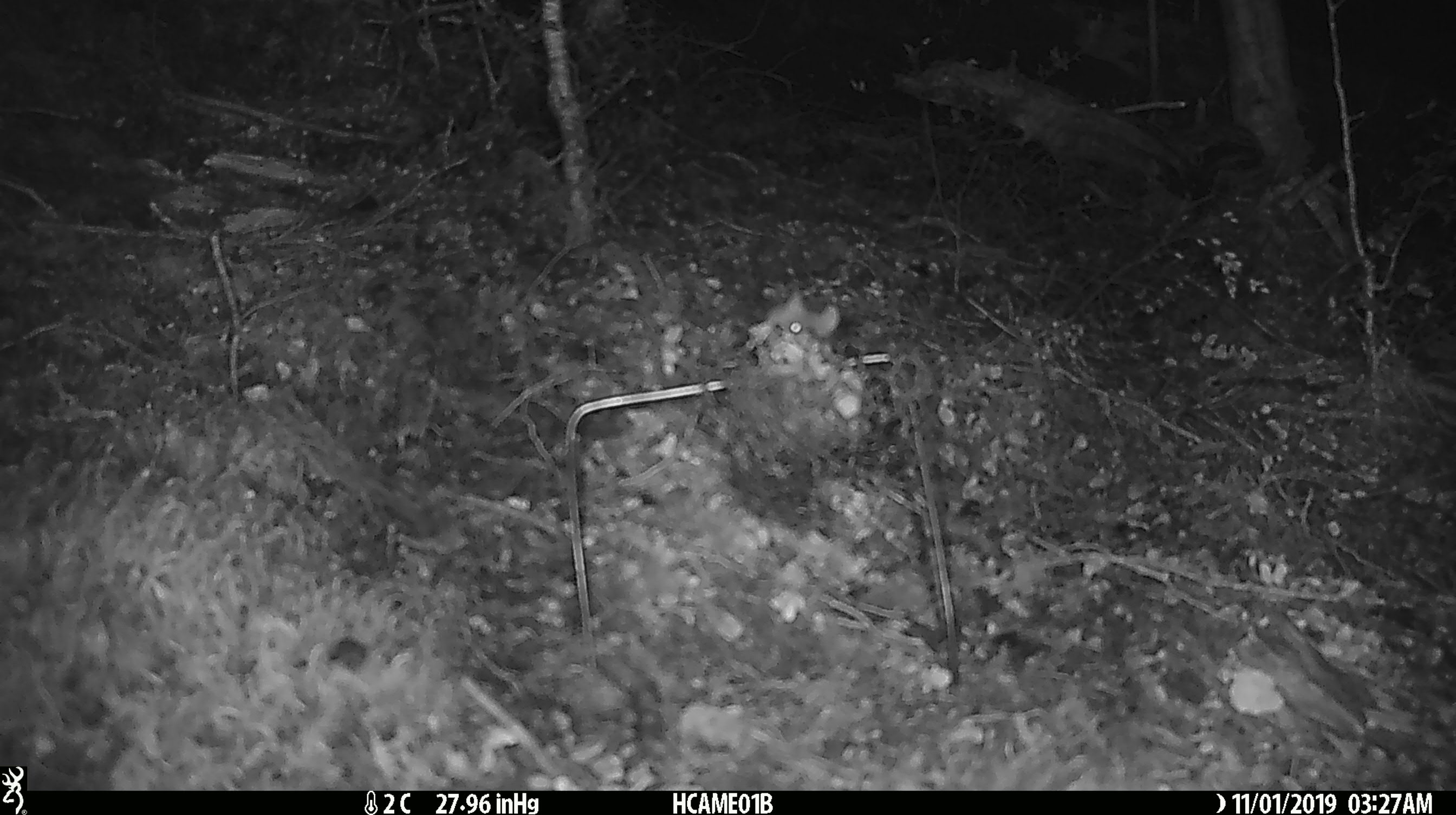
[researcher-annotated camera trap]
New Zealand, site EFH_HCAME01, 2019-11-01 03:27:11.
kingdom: Animalia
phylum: Chordata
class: Mammalia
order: Rodentia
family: Muridae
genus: Mus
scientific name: Mus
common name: mouse